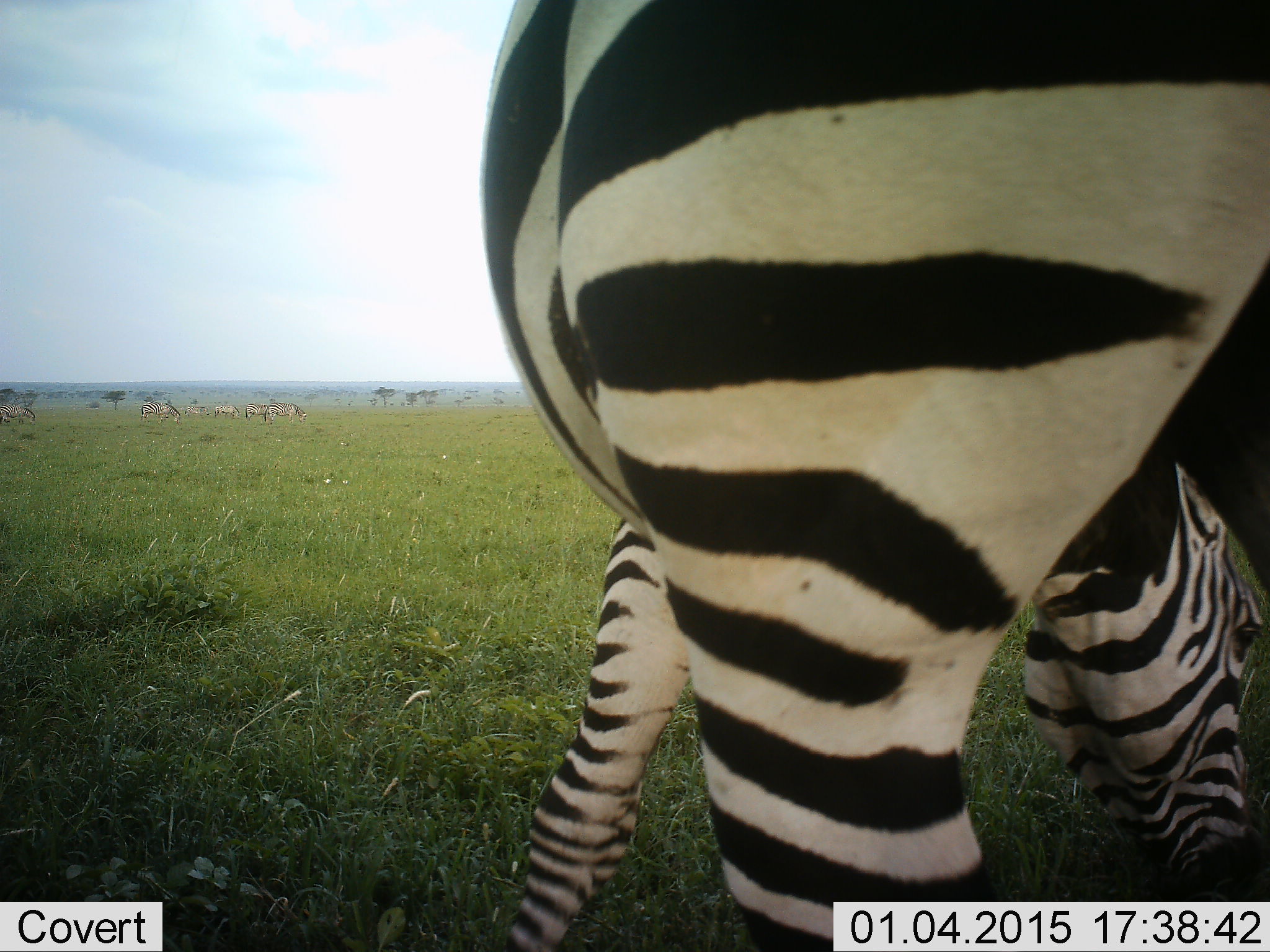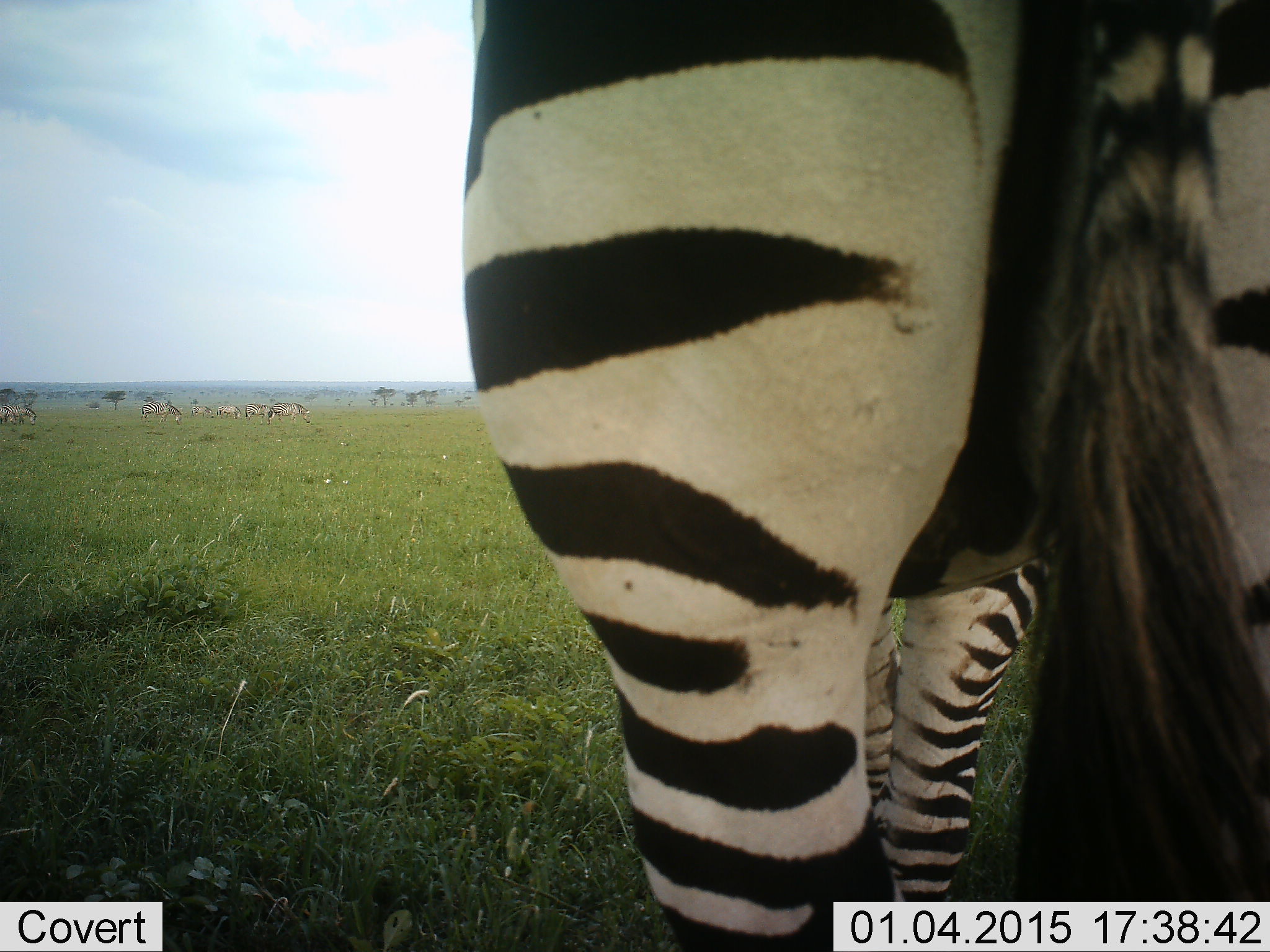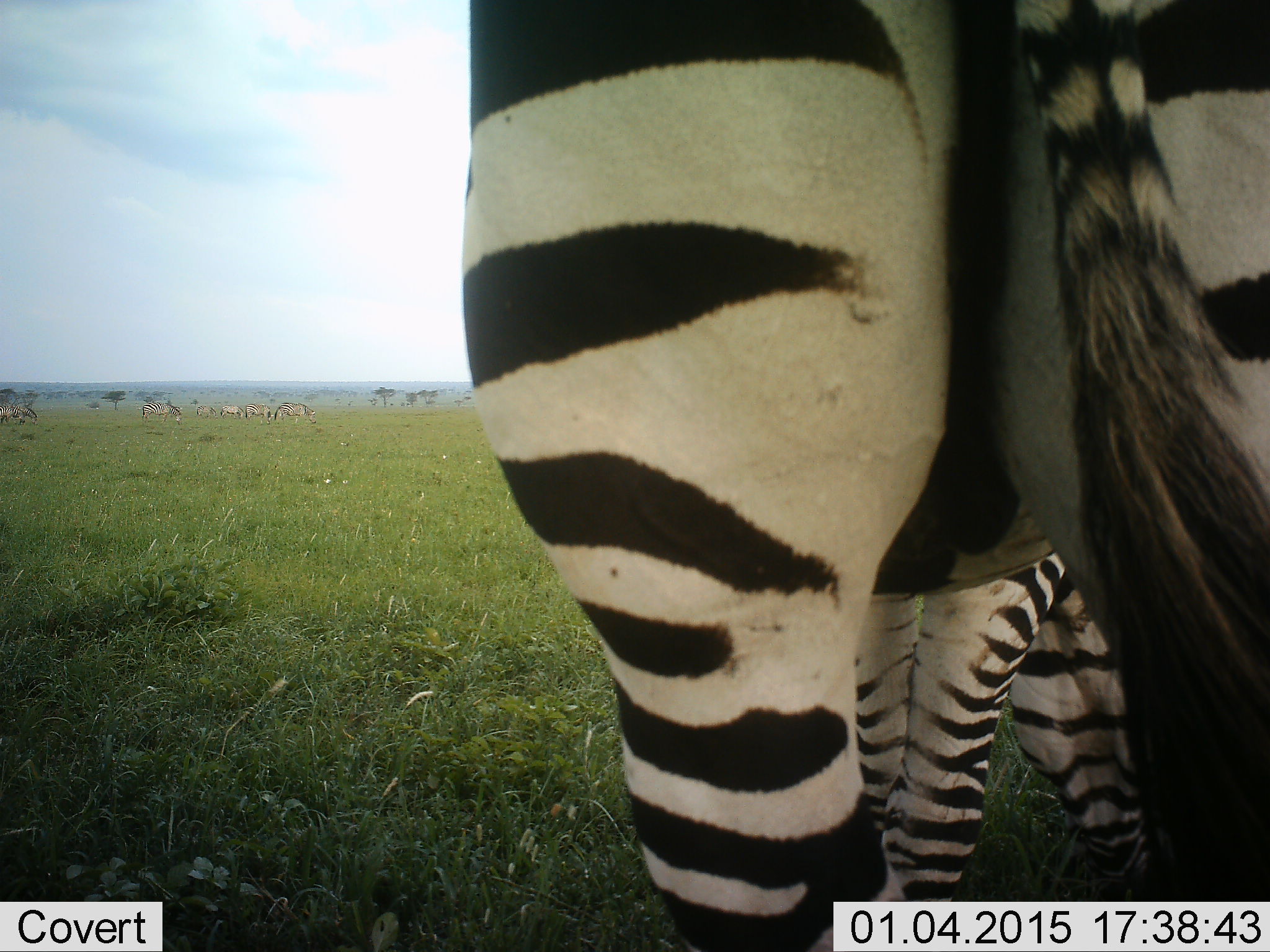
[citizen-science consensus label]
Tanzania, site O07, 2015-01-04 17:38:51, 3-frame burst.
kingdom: Animalia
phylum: Chordata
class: Mammalia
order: Perissodactyla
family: Equidae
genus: Equus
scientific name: Equus quagga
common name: plains zebra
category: zebra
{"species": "zebra (plains zebra) (Equus quagga)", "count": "2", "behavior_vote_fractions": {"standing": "40%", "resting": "10%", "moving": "0%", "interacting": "0%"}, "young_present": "0%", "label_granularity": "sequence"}